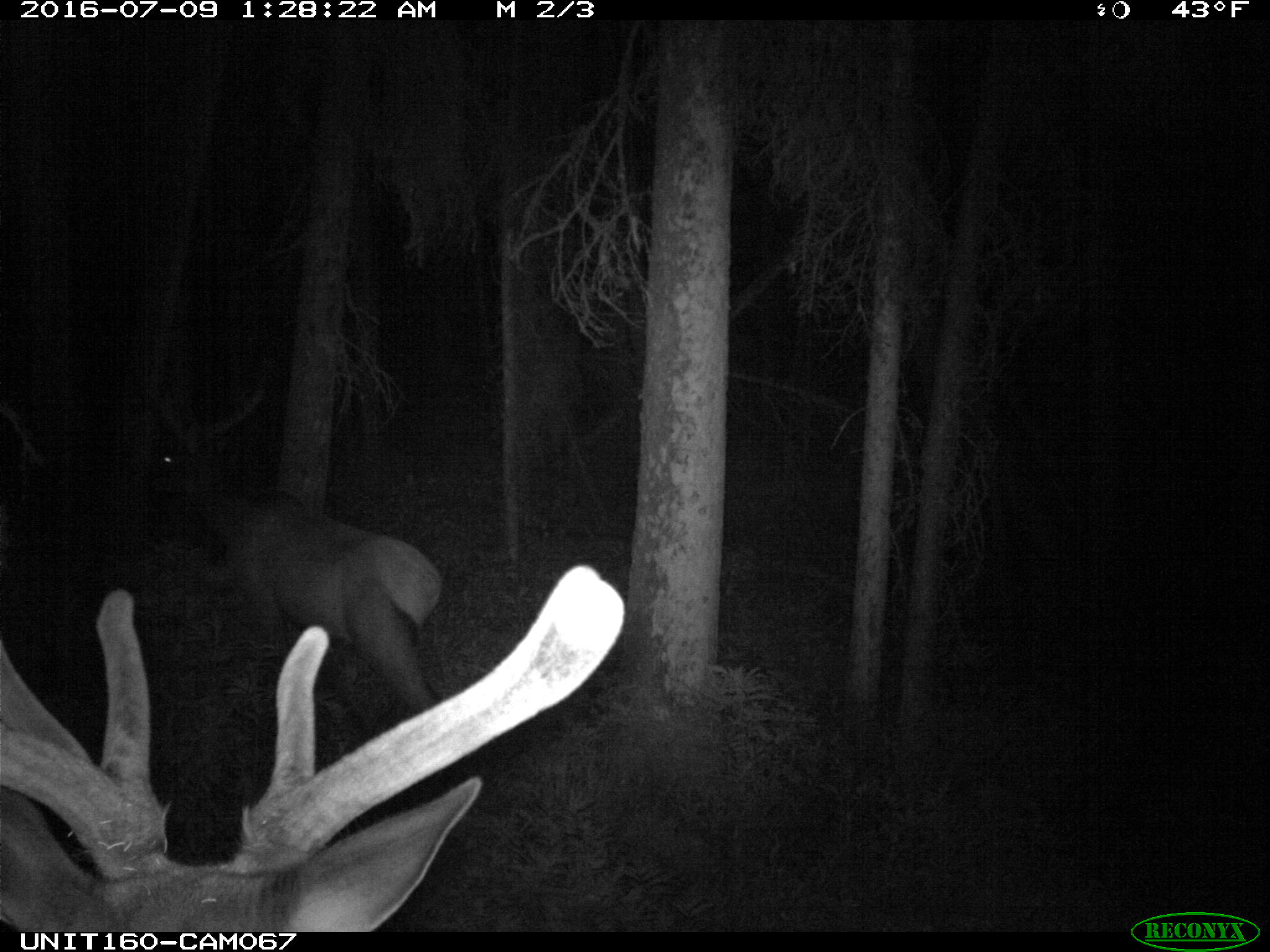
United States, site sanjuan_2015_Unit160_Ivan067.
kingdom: Animalia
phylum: Chordata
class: Mammalia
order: Artiodactyla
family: Cervidae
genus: Cervus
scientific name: Cervus elaphus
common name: red deer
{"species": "Cervus elaphus (red deer)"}